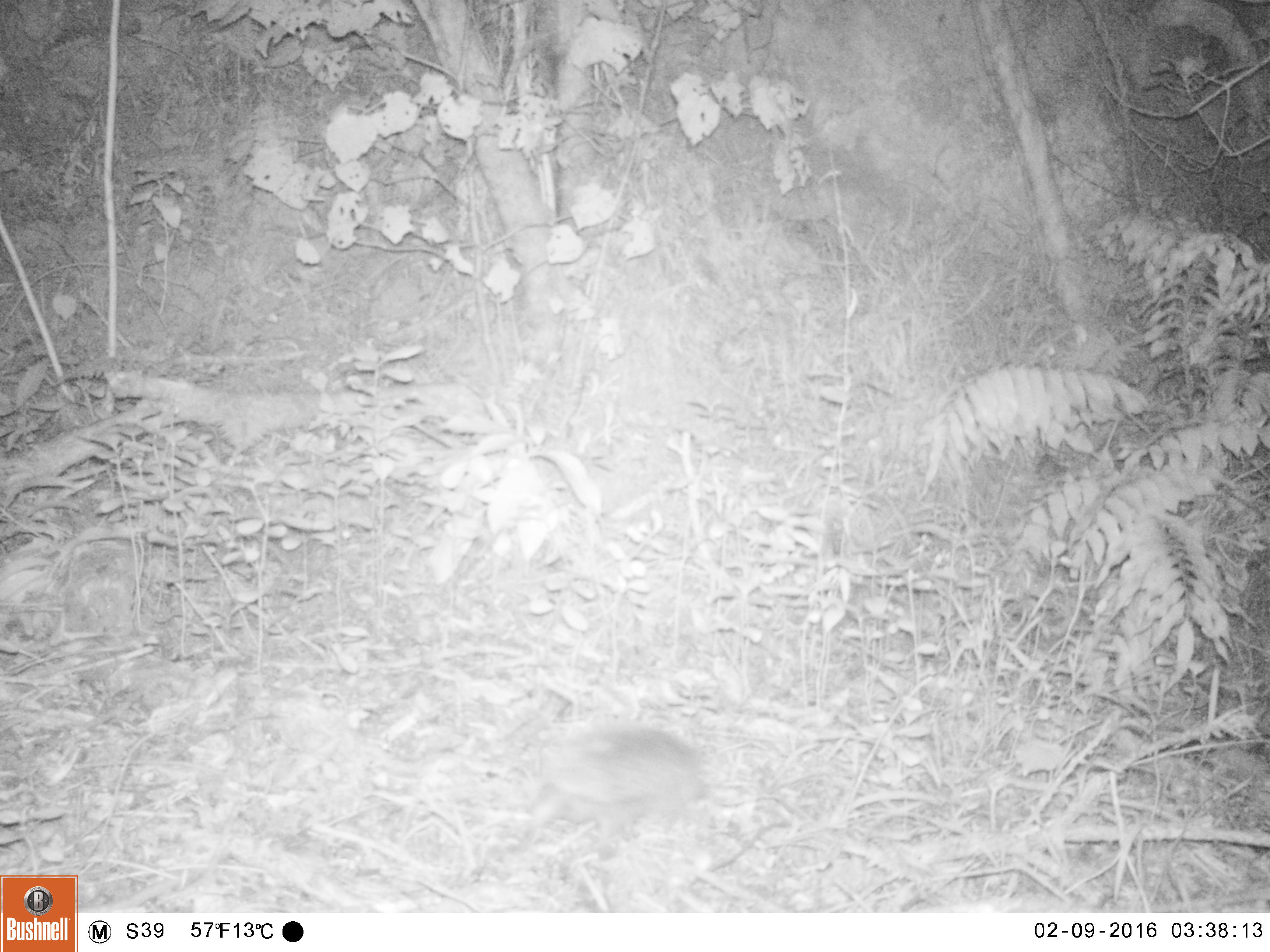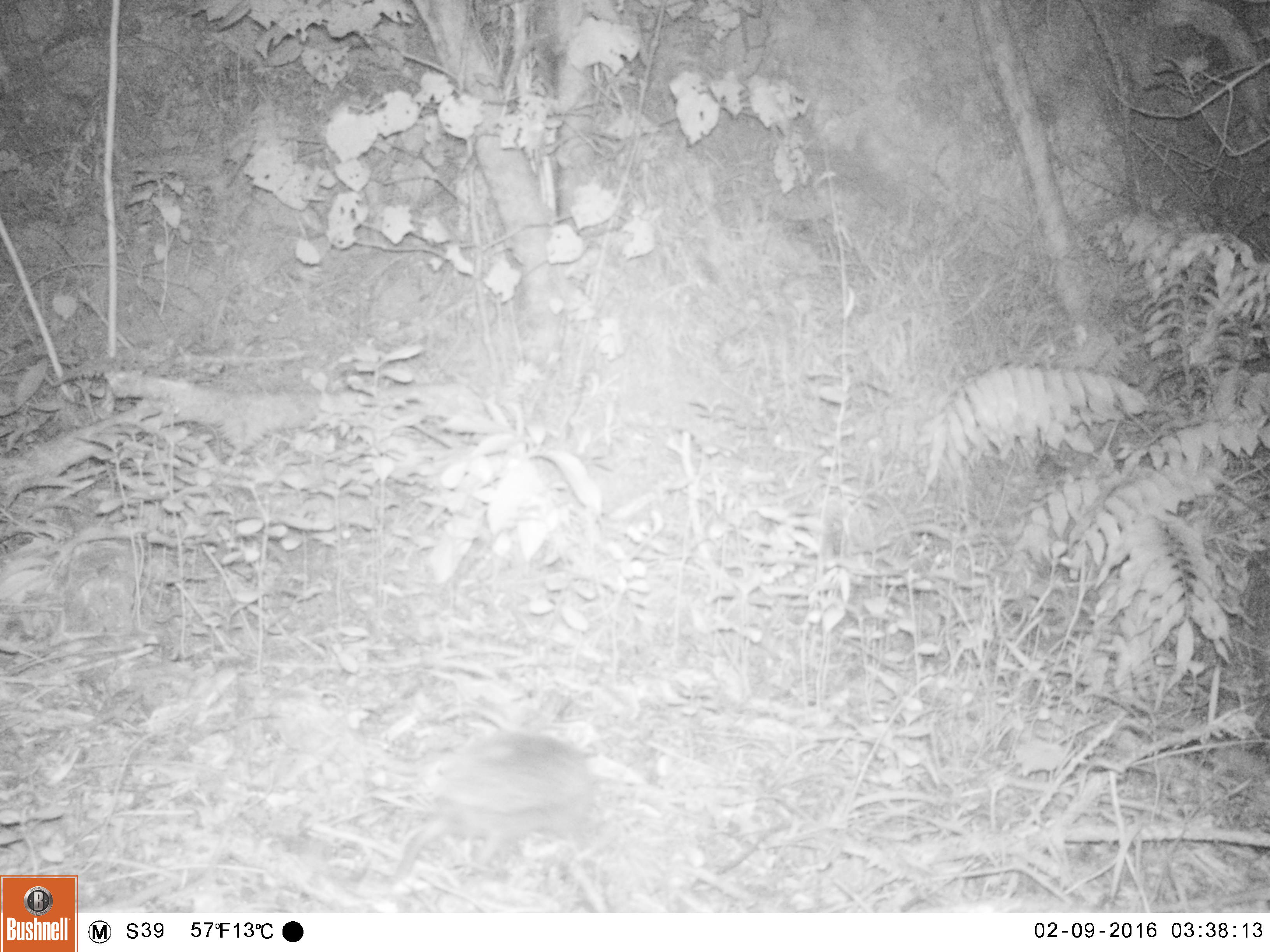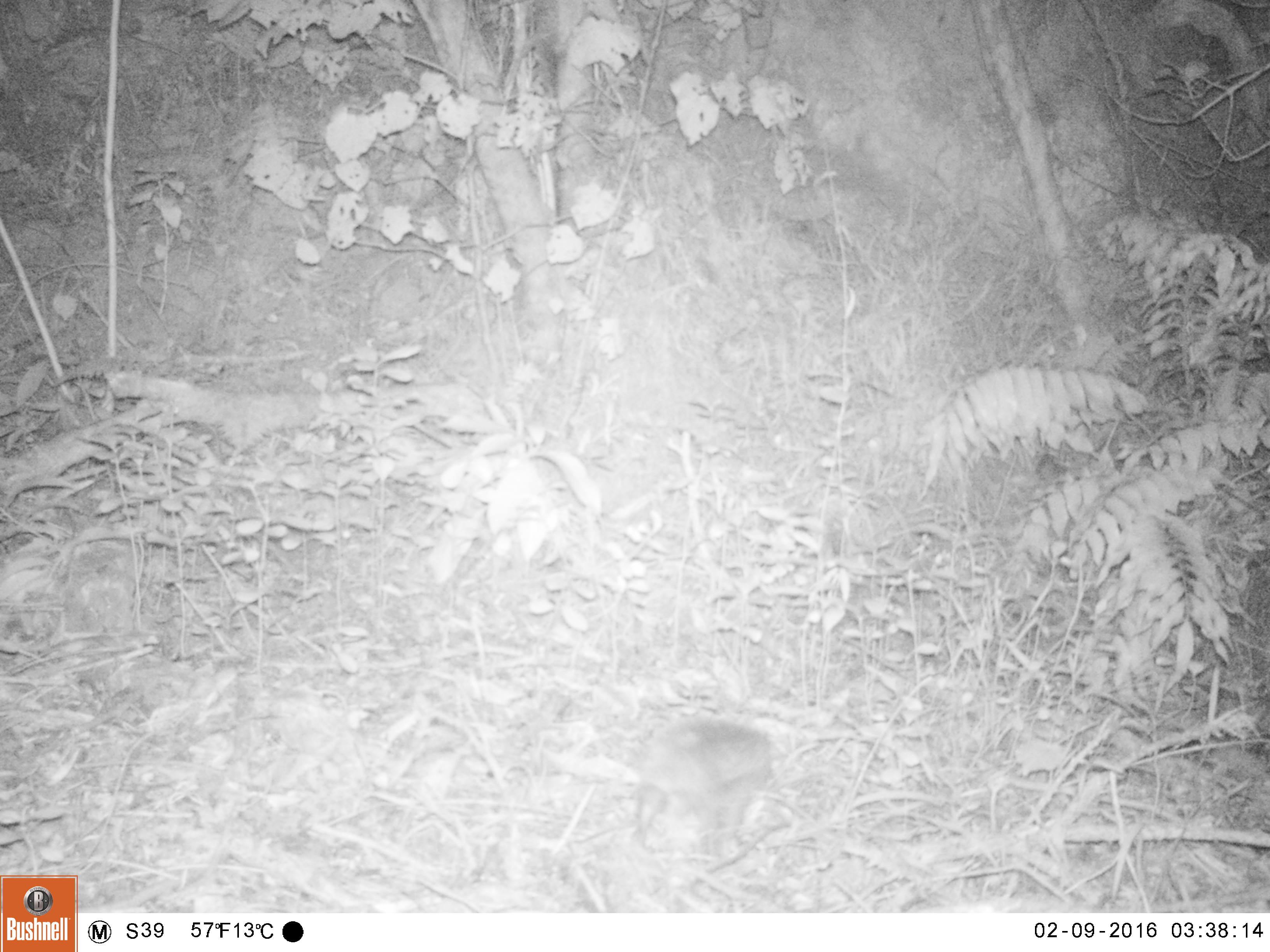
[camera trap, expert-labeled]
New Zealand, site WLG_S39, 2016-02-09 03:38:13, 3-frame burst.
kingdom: Animalia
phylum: Chordata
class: Mammalia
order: Eulipotyphla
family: Erinaceidae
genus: Erinaceus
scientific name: Erinaceus europaeus europaeus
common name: european hedgehog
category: hedgehog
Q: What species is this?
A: Hedgehog (european hedgehog) (Erinaceus europaeus europaeus).